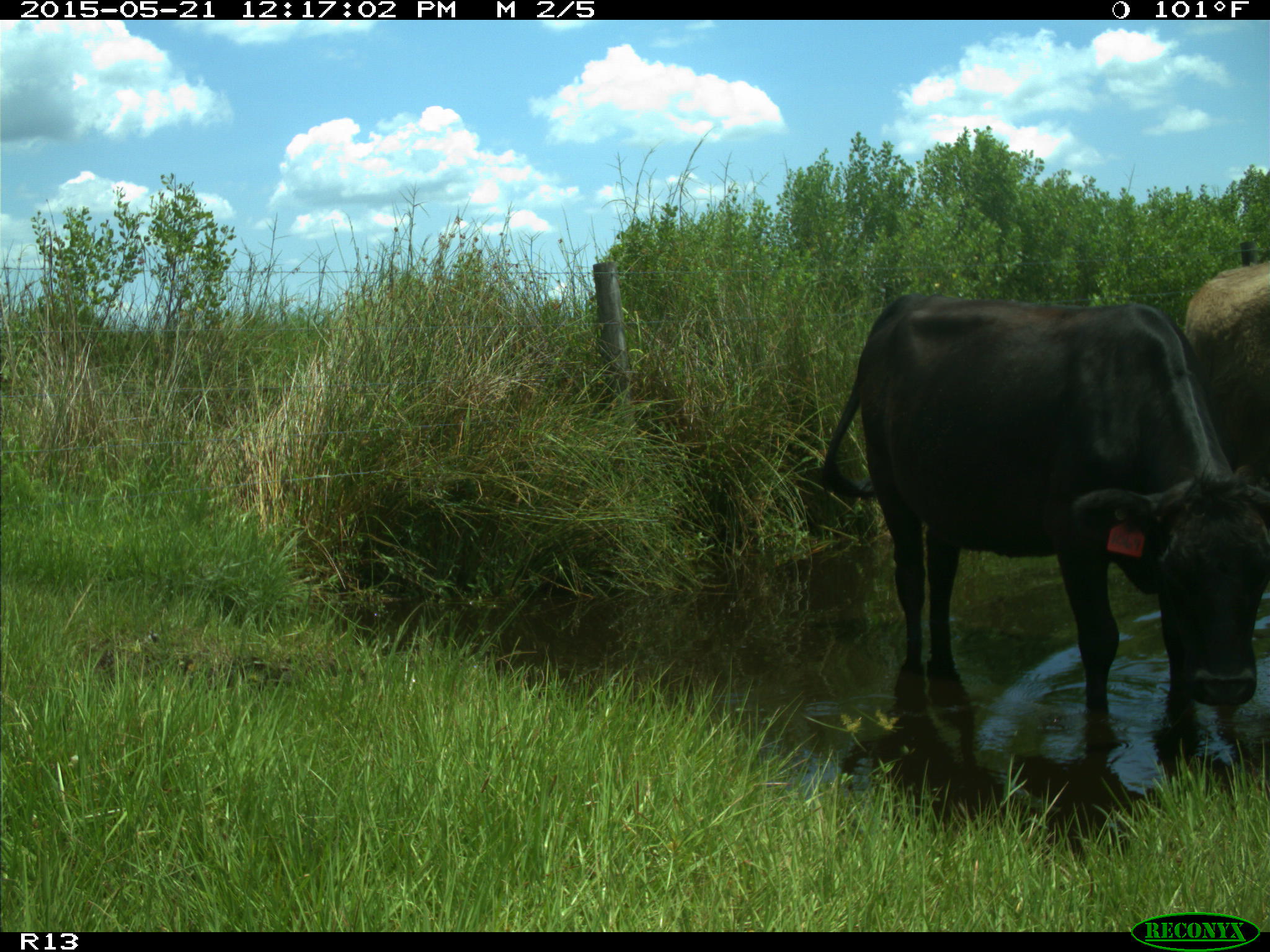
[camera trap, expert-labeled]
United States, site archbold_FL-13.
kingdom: Animalia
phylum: Chordata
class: Mammalia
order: Artiodactyla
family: Bovidae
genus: Bos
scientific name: Bos taurus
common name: domestic cow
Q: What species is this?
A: Bos taurus (domestic cow).